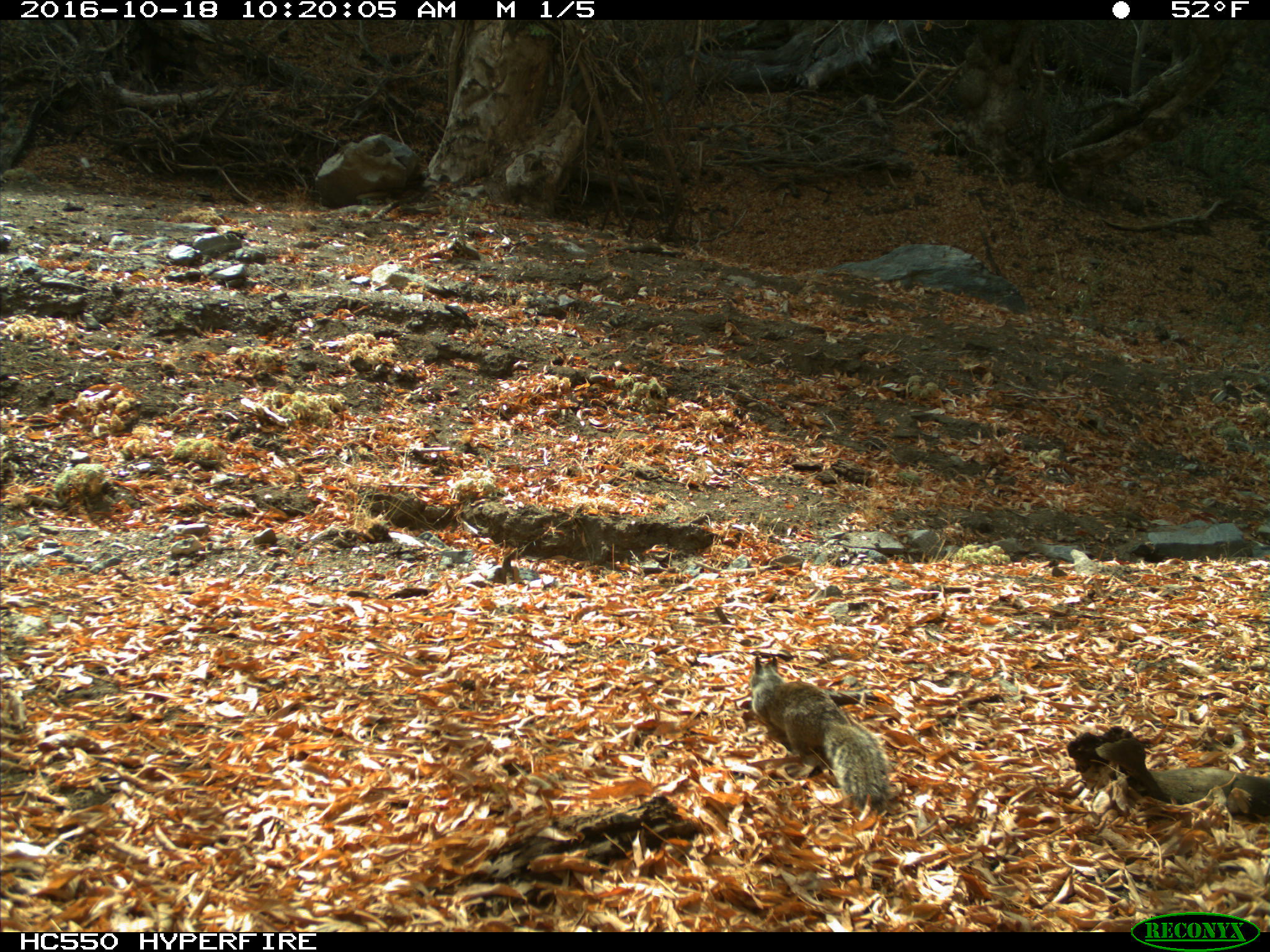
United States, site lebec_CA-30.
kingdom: Animalia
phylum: Chordata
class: Mammalia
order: Rodentia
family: Sciuridae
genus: Otospermophilus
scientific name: Otospermophilus beecheyi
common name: california ground squirrel